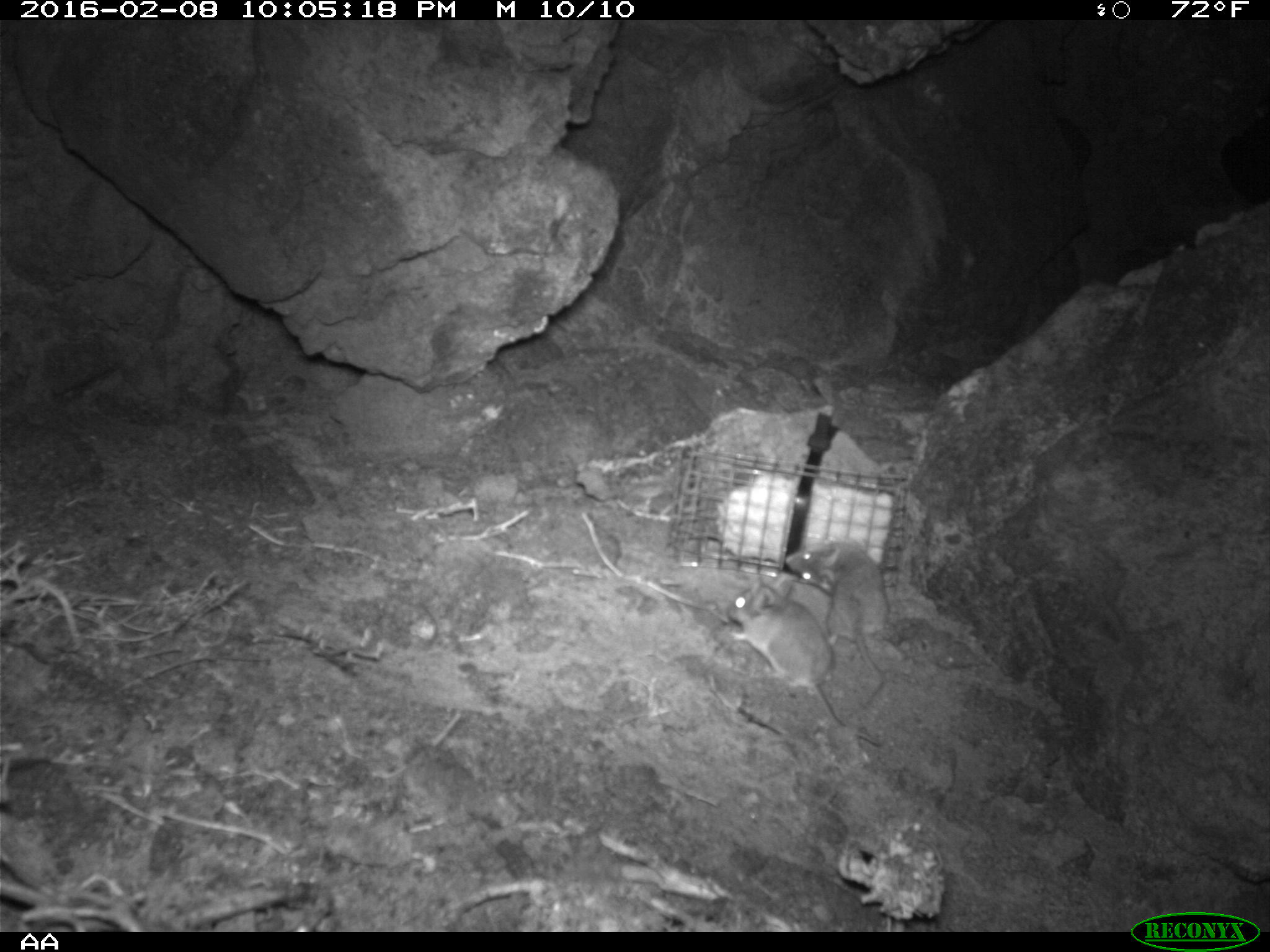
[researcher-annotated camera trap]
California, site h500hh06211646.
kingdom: Animalia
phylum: Chordata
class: Mammalia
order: Rodentia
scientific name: Rodentia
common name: rodent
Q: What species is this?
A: Rodent (Rodentia).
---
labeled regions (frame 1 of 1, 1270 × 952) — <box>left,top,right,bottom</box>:
rodent: <box>729,572,883,749</box>; <box>785,537,886,709</box>